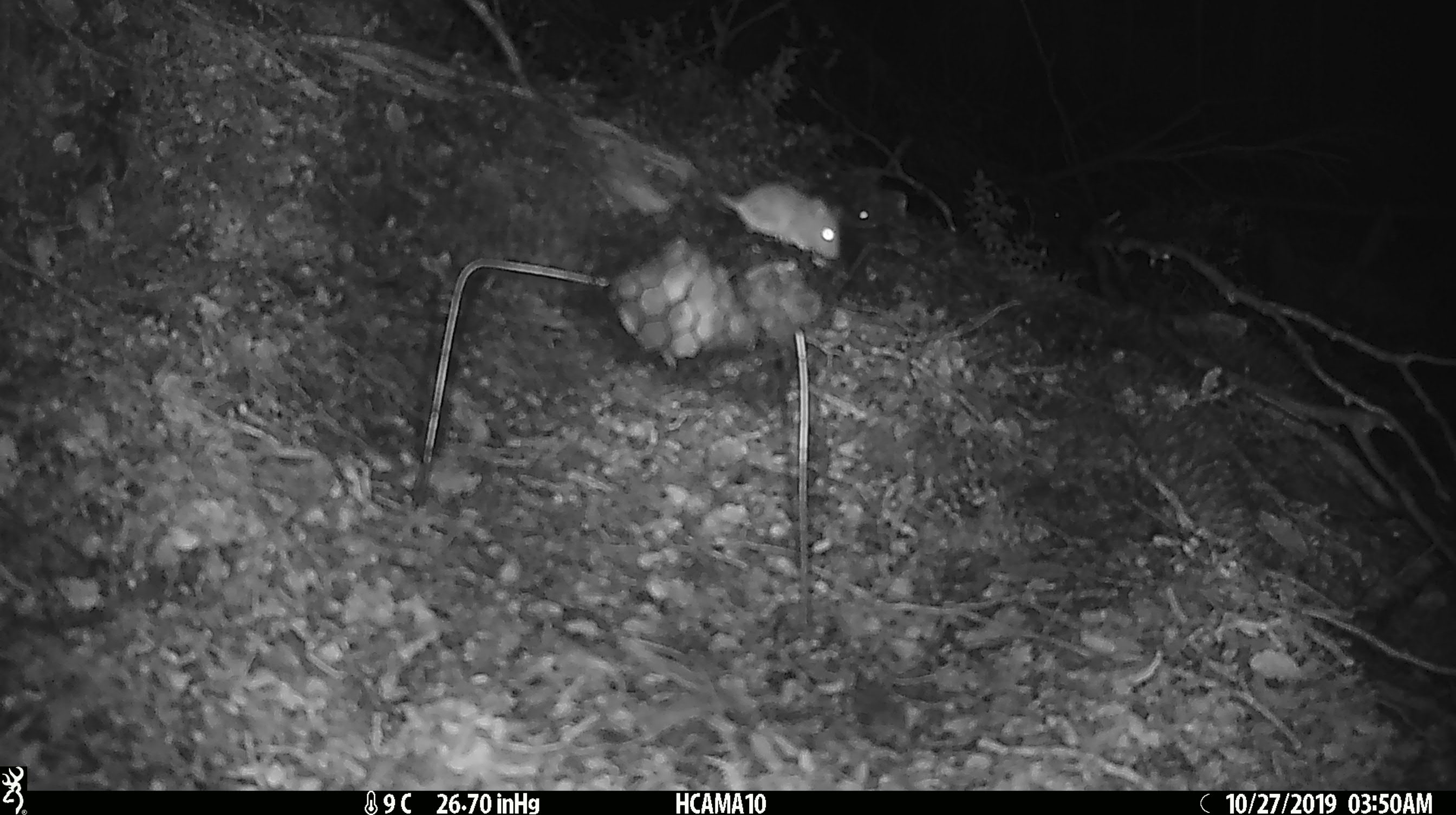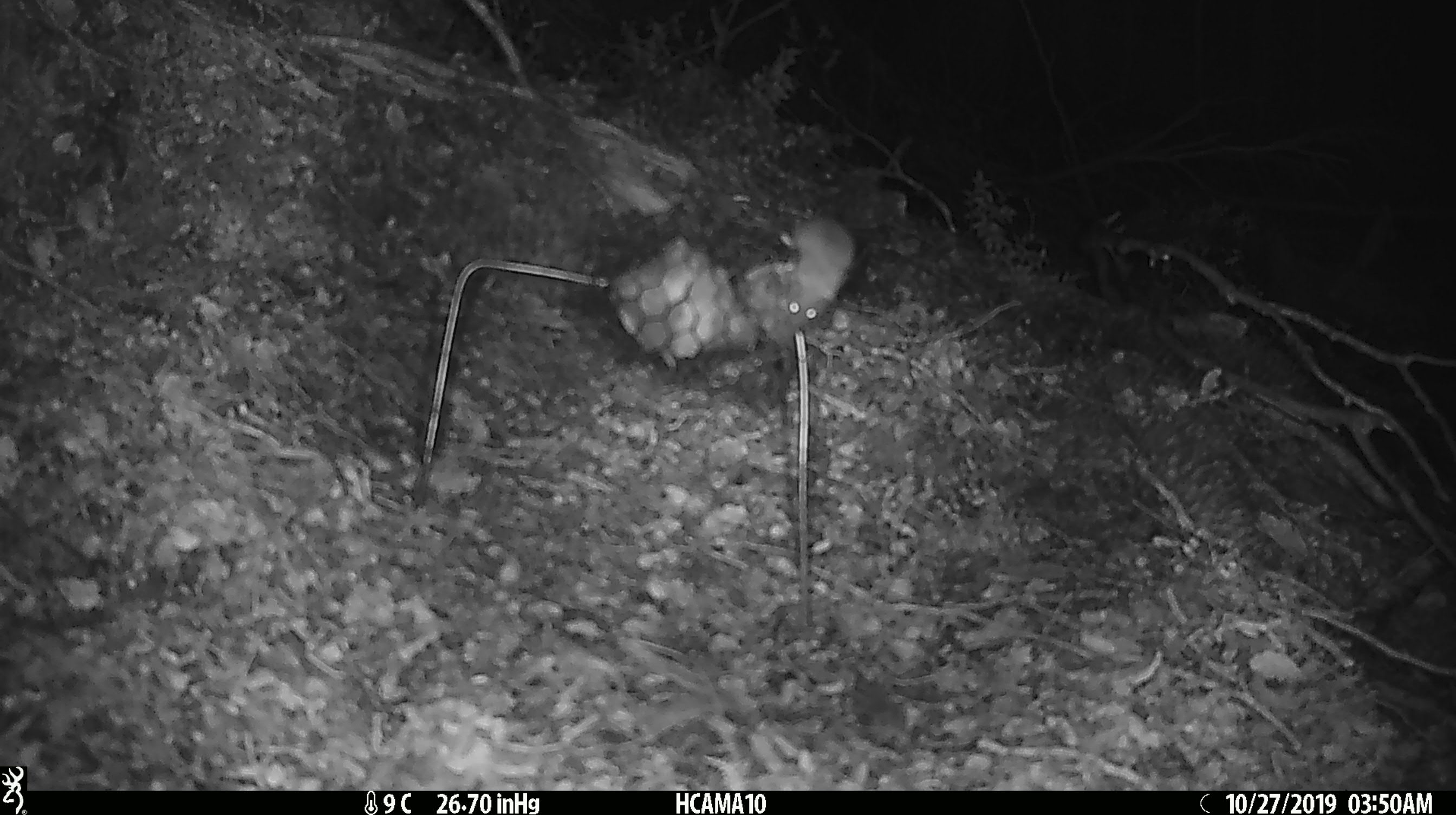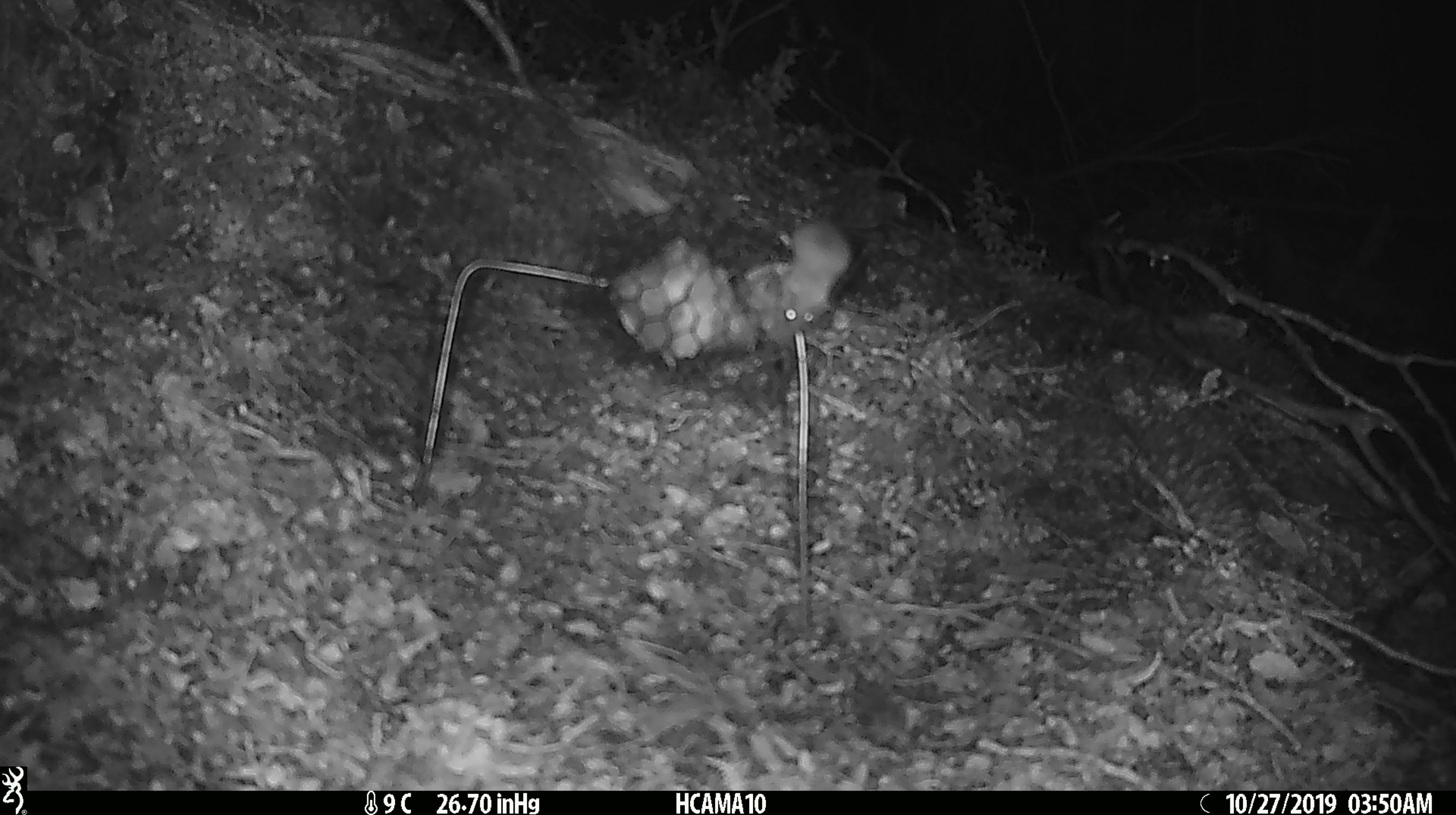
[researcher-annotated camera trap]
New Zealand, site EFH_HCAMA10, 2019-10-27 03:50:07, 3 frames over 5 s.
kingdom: Animalia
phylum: Chordata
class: Mammalia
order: Rodentia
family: Muridae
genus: Mus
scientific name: Mus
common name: mouse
Mouse (Mus).